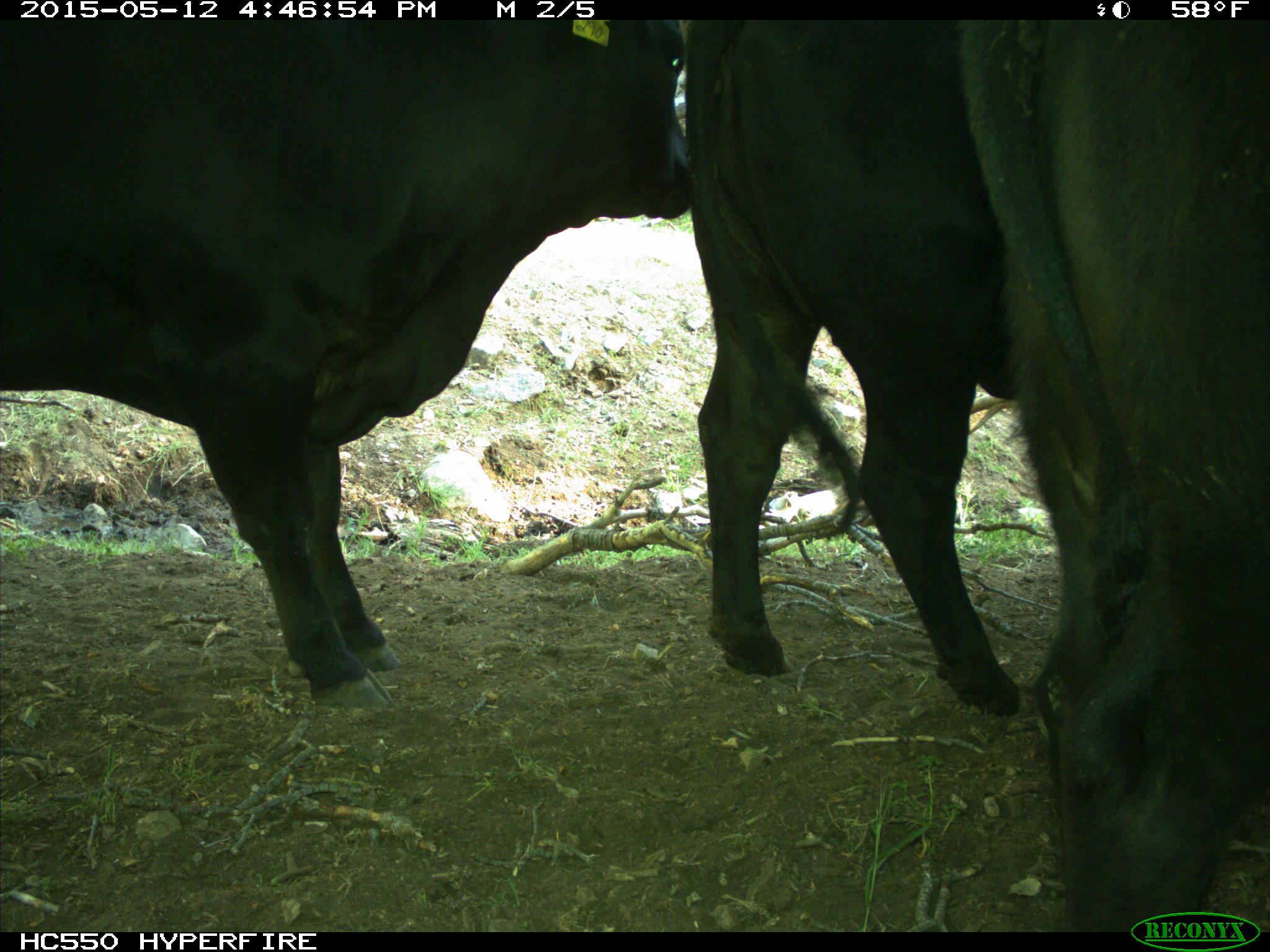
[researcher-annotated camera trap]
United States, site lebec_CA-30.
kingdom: Animalia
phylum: Chordata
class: Mammalia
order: Artiodactyla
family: Bovidae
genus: Bos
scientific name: Bos taurus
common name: domestic cow